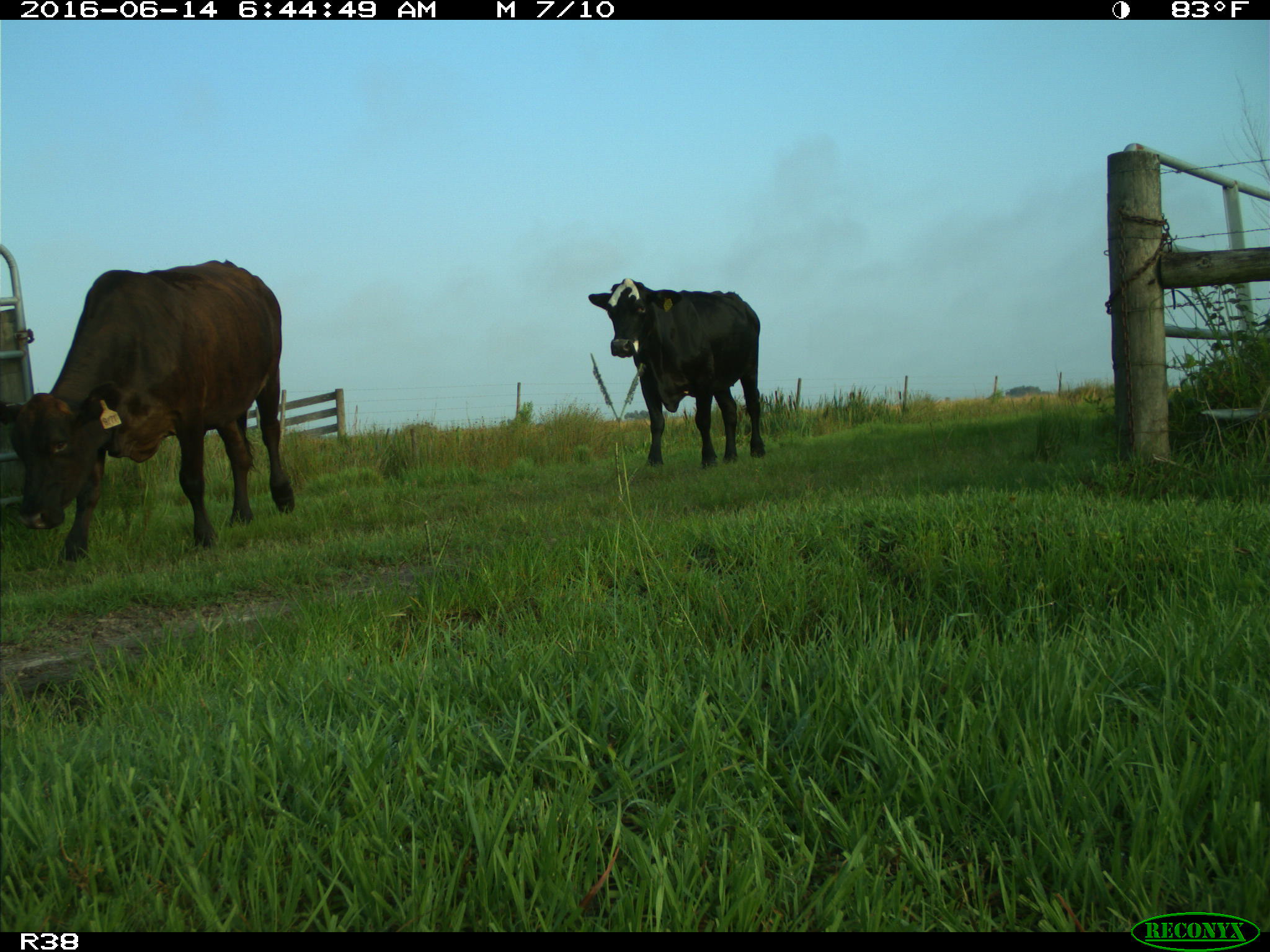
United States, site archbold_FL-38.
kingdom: Animalia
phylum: Chordata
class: Mammalia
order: Artiodactyla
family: Bovidae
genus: Bos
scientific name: Bos taurus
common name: domestic cow